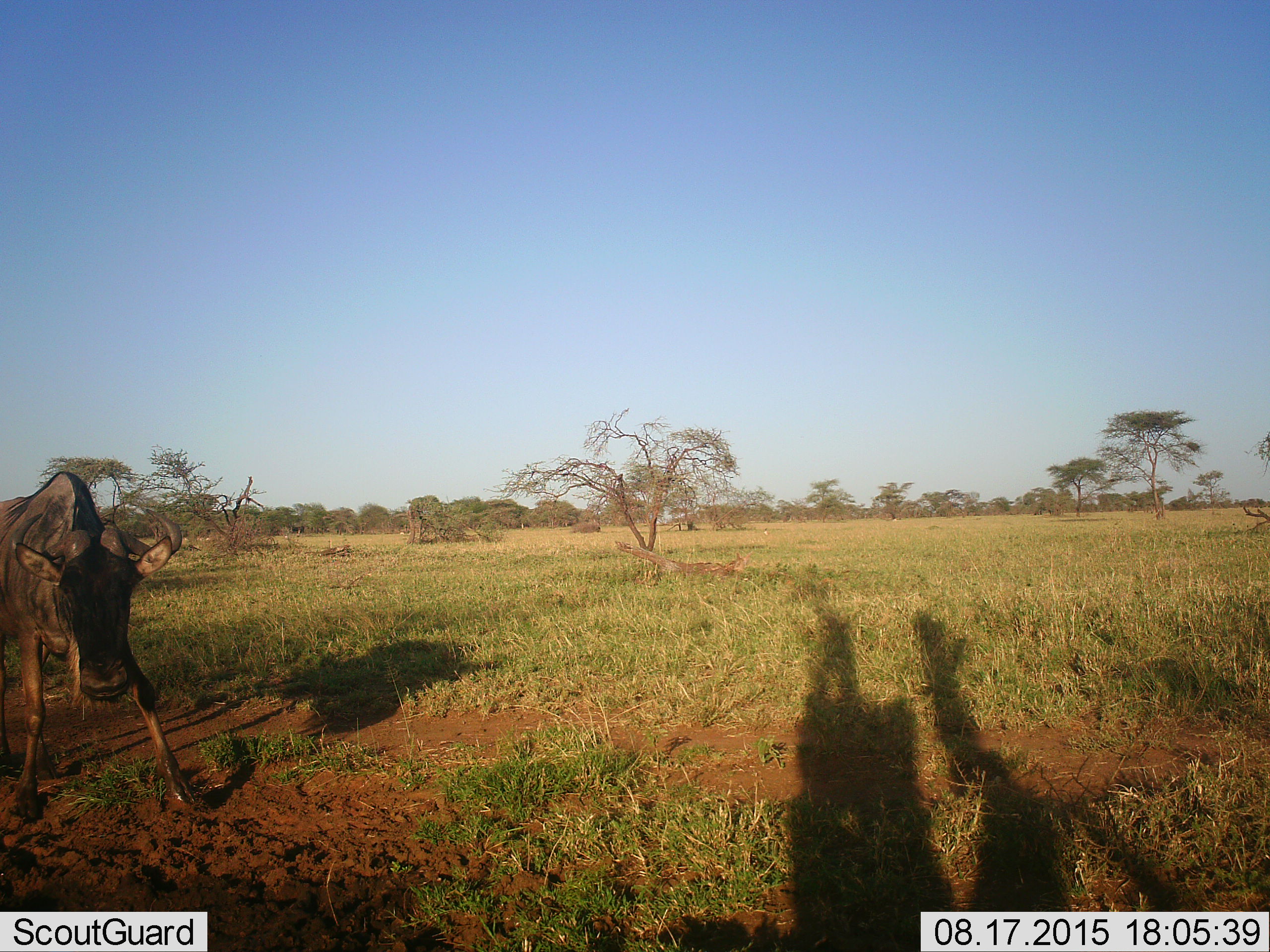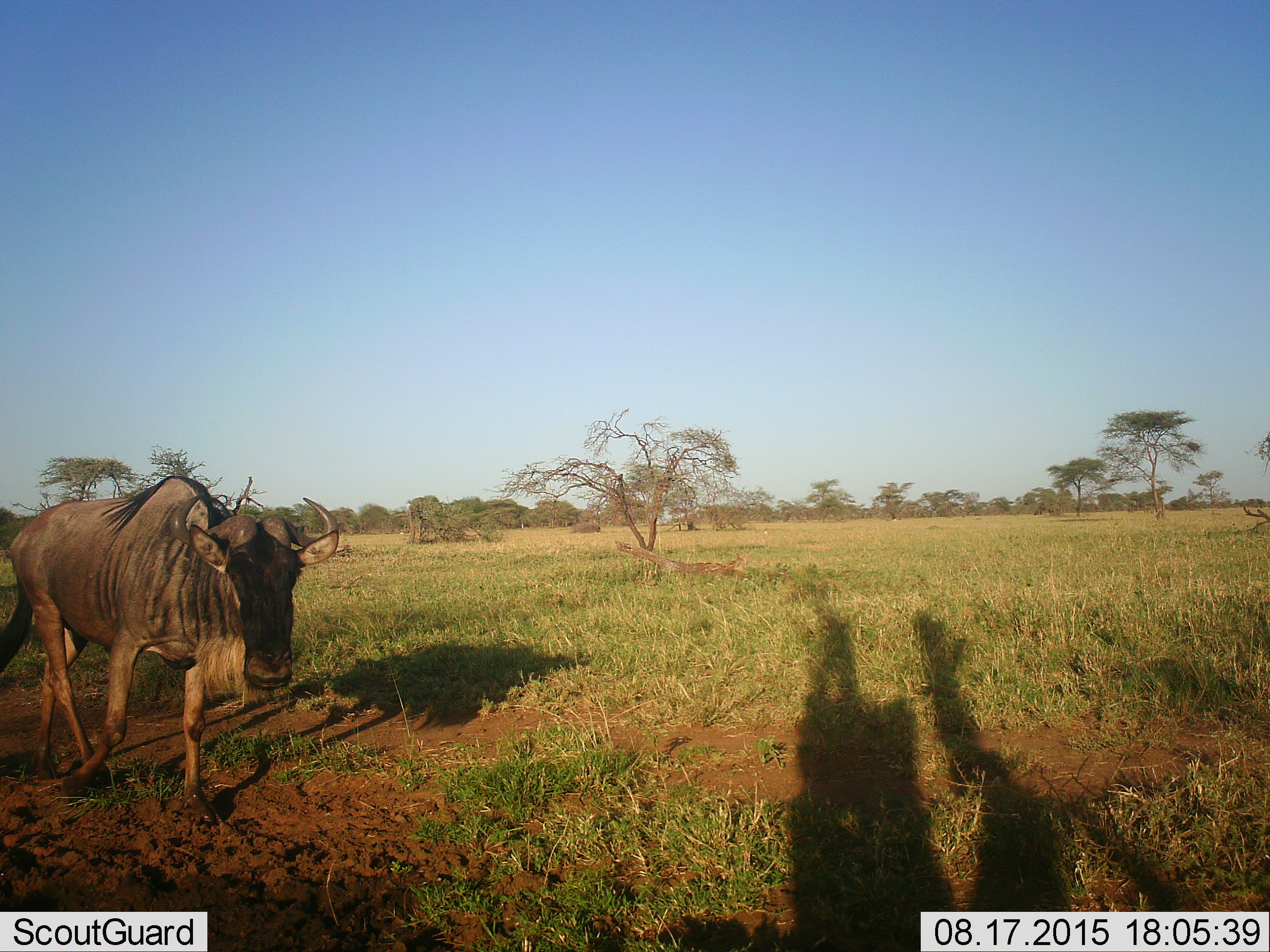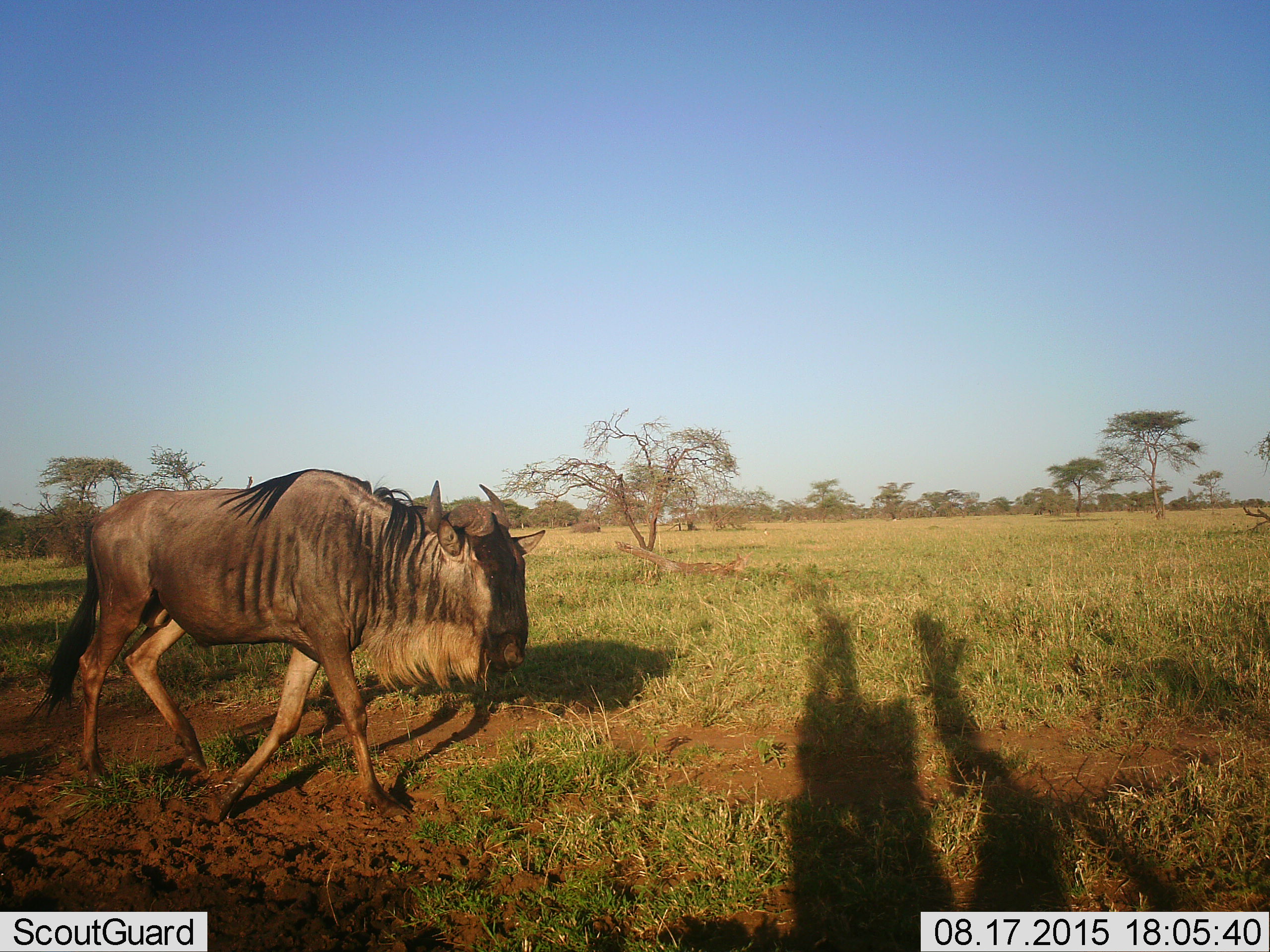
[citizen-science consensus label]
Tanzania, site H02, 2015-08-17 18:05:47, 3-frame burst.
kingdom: Animalia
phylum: Chordata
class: Mammalia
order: Artiodactyla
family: Bovidae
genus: Connochaetes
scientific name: Connochaetes taurinus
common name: blue wildebeest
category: wildebeest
Wildebeest (blue wildebeest) (Connochaetes taurinus), count 1. Behavior (volunteer vote fractions): standing 12%, resting 0%, moving 100%, interacting 0%. Young present (vote fraction): 0%. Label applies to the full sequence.